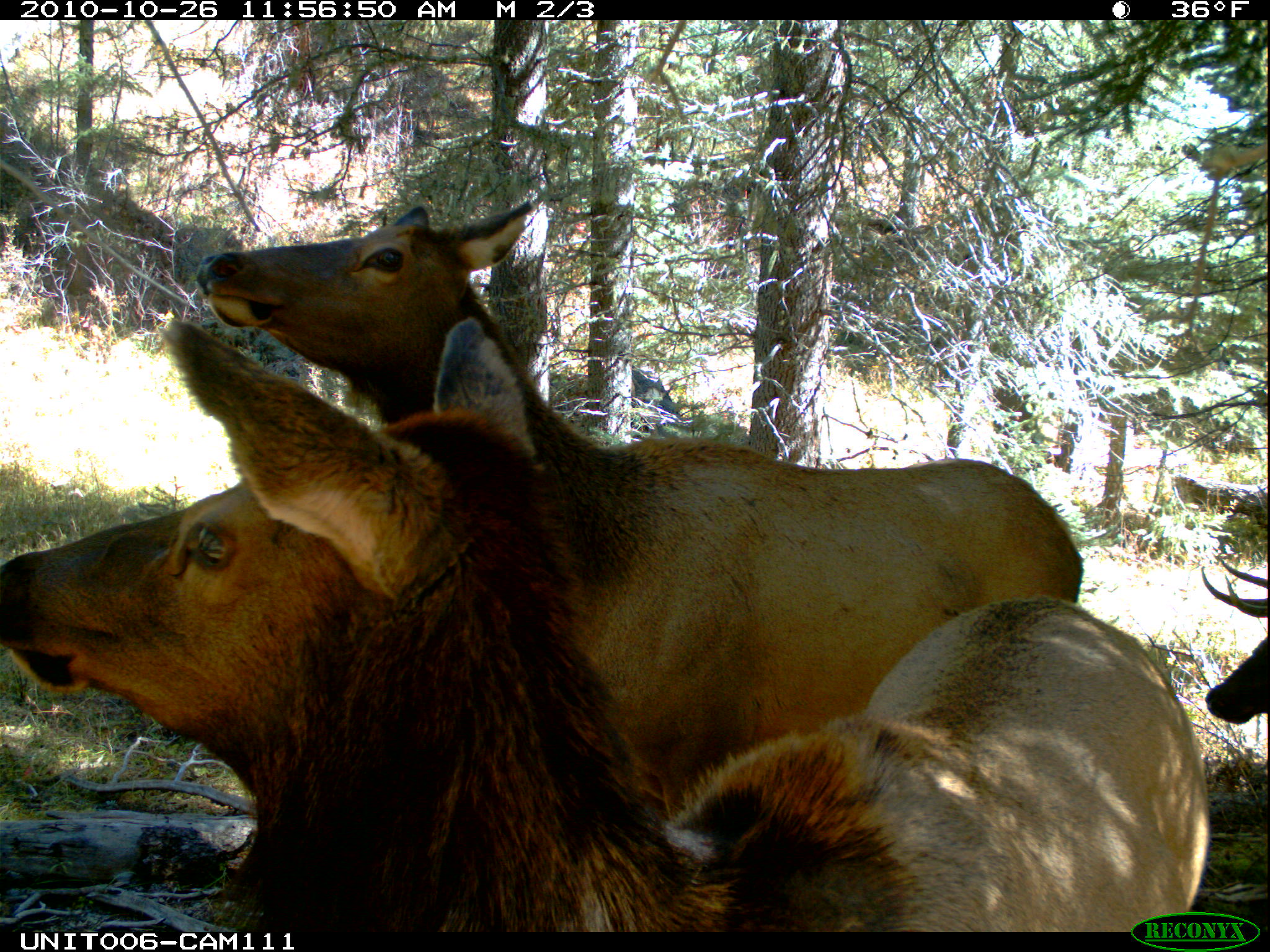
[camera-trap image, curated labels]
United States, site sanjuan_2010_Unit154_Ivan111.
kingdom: Animalia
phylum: Chordata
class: Mammalia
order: Artiodactyla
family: Cervidae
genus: Cervus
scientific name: Cervus elaphus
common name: red deer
Cervus elaphus (red deer).